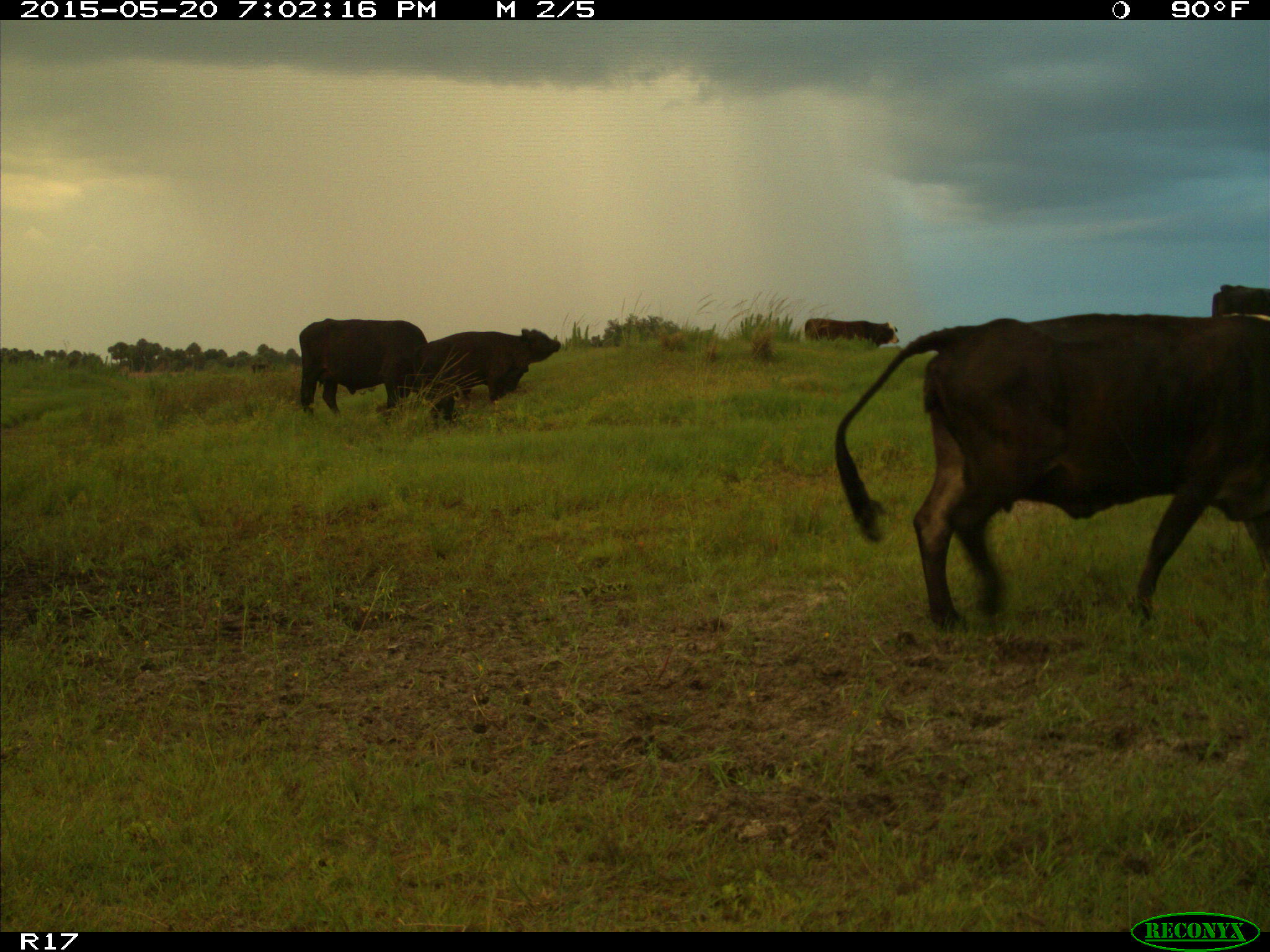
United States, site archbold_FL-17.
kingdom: Animalia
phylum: Chordata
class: Mammalia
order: Artiodactyla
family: Bovidae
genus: Bos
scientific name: Bos taurus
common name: domestic cow